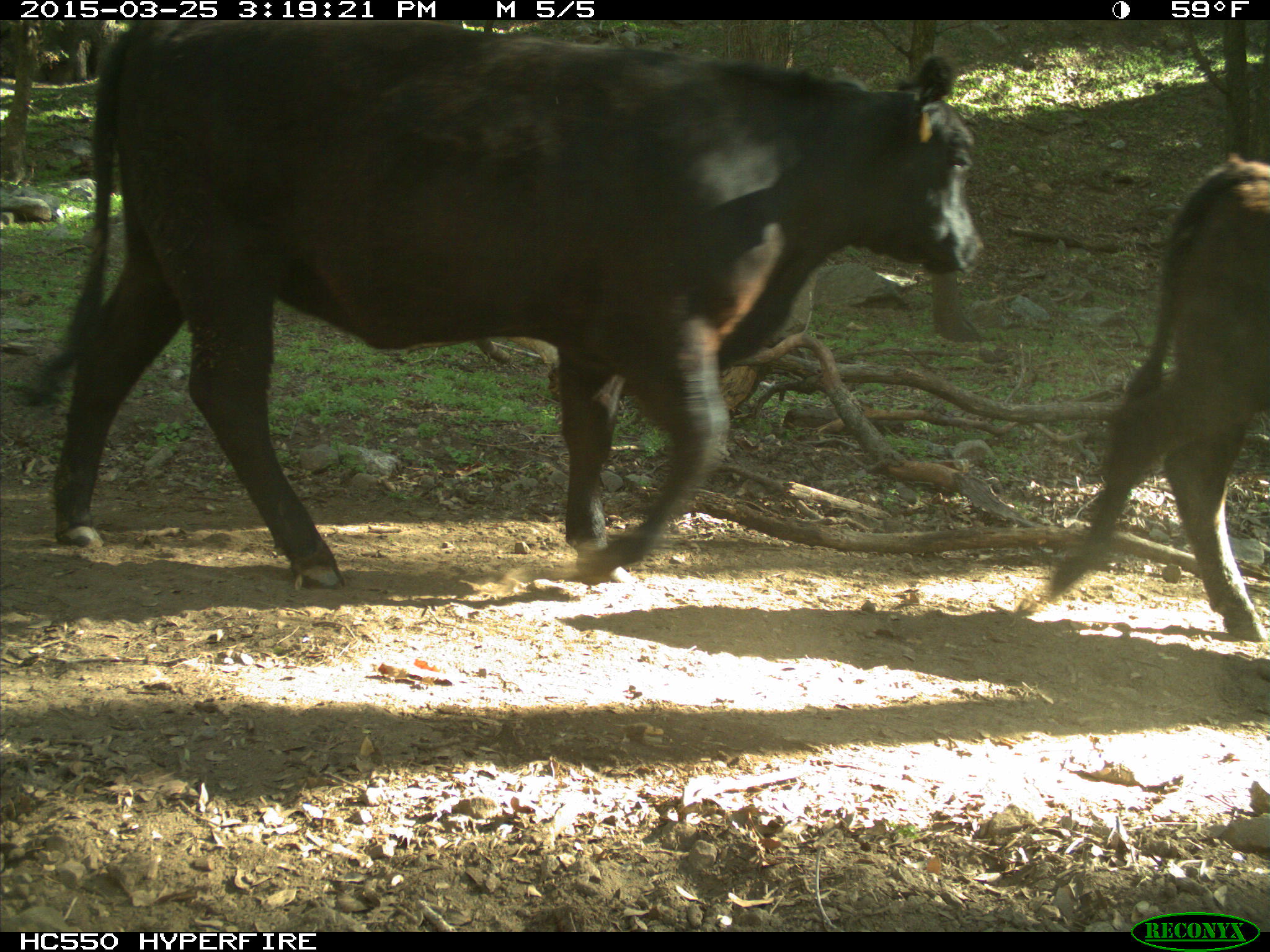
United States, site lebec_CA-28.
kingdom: Animalia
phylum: Chordata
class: Mammalia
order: Artiodactyla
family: Bovidae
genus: Bos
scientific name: Bos taurus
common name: domestic cow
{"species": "Bos taurus (domestic cow)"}